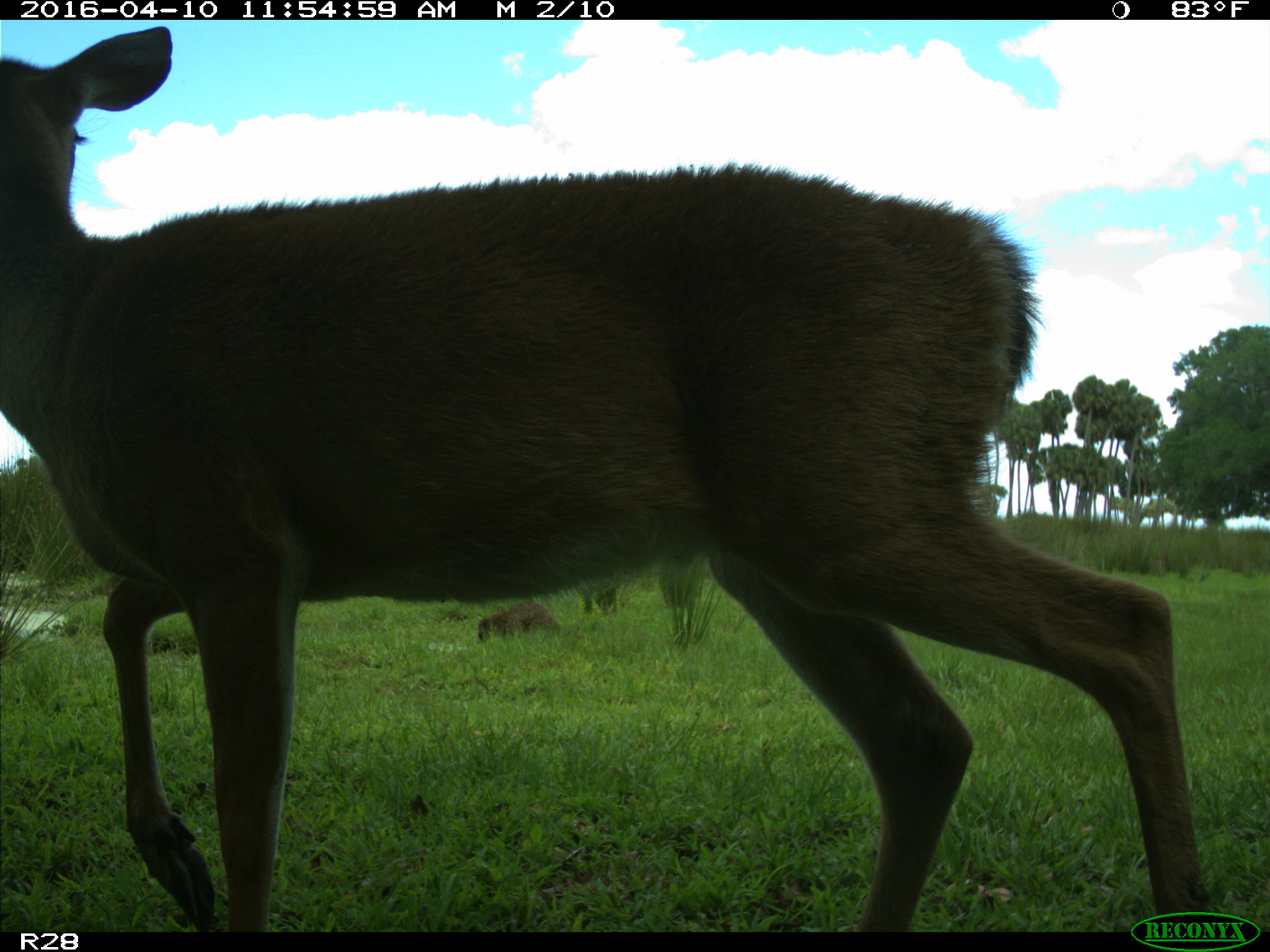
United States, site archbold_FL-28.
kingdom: Animalia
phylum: Chordata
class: Mammalia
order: Artiodactyla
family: Cervidae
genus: Odocoileus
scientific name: Odocoileus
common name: deer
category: unidentified deer